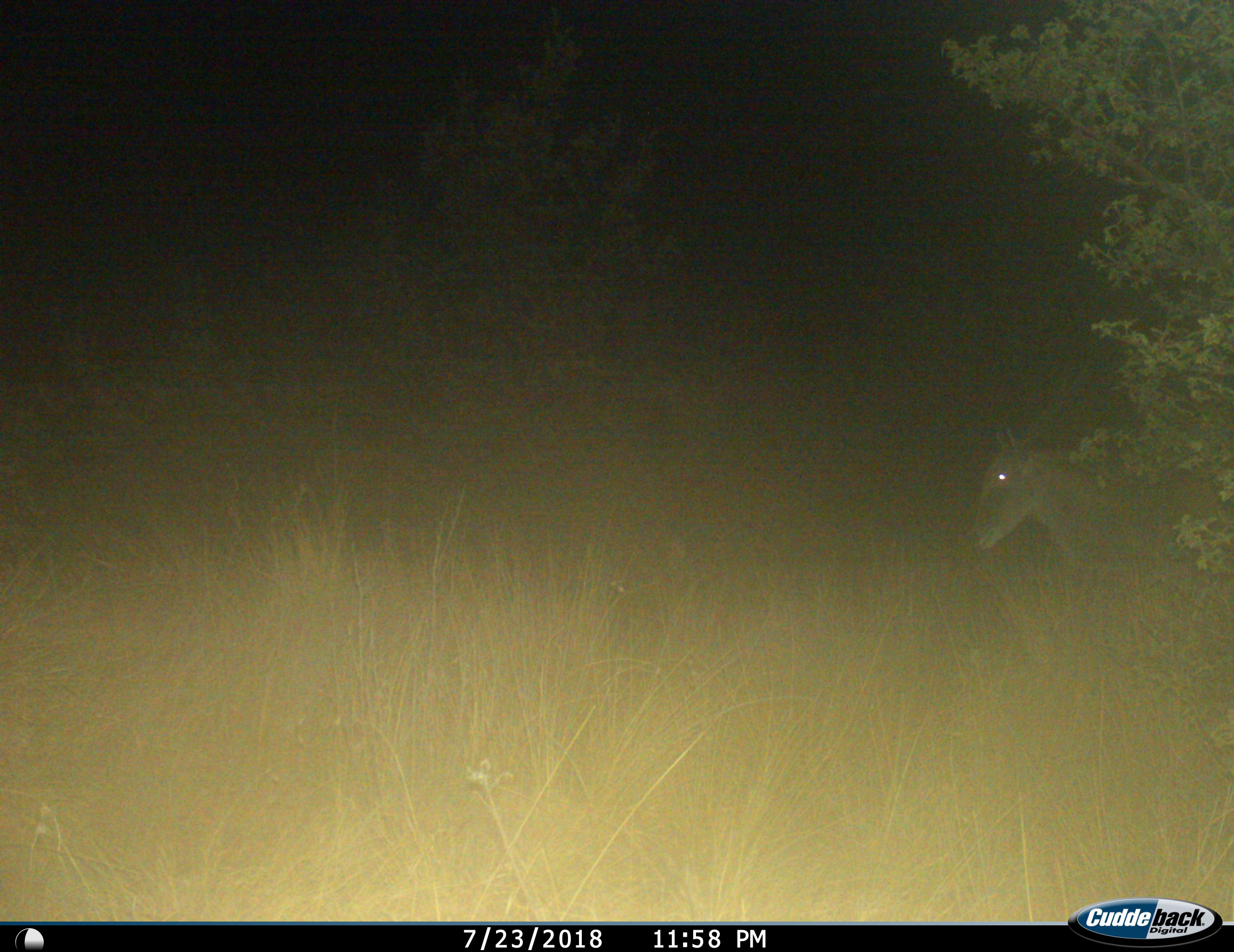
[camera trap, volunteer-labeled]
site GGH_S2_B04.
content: unidentified animal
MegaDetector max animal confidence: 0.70